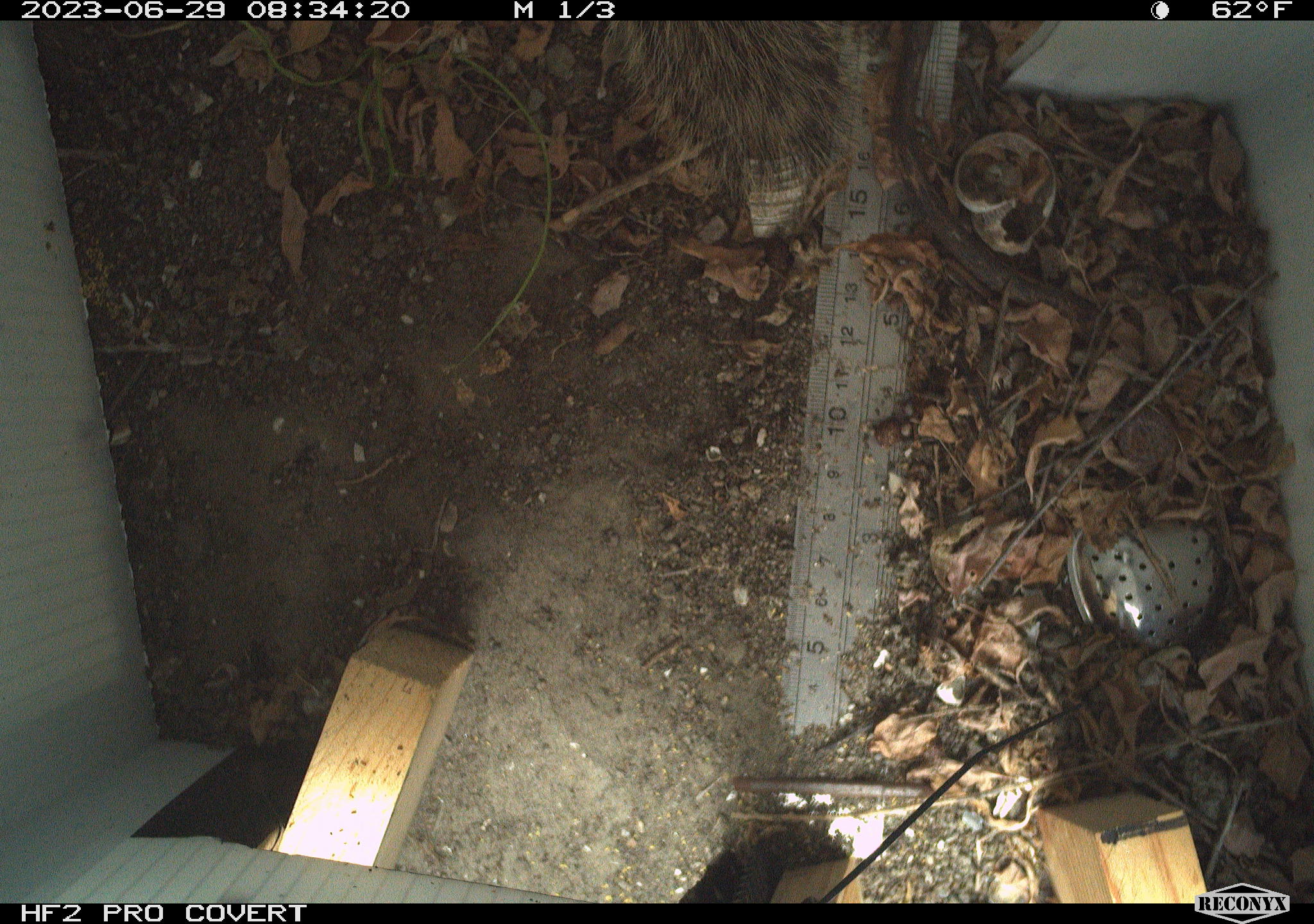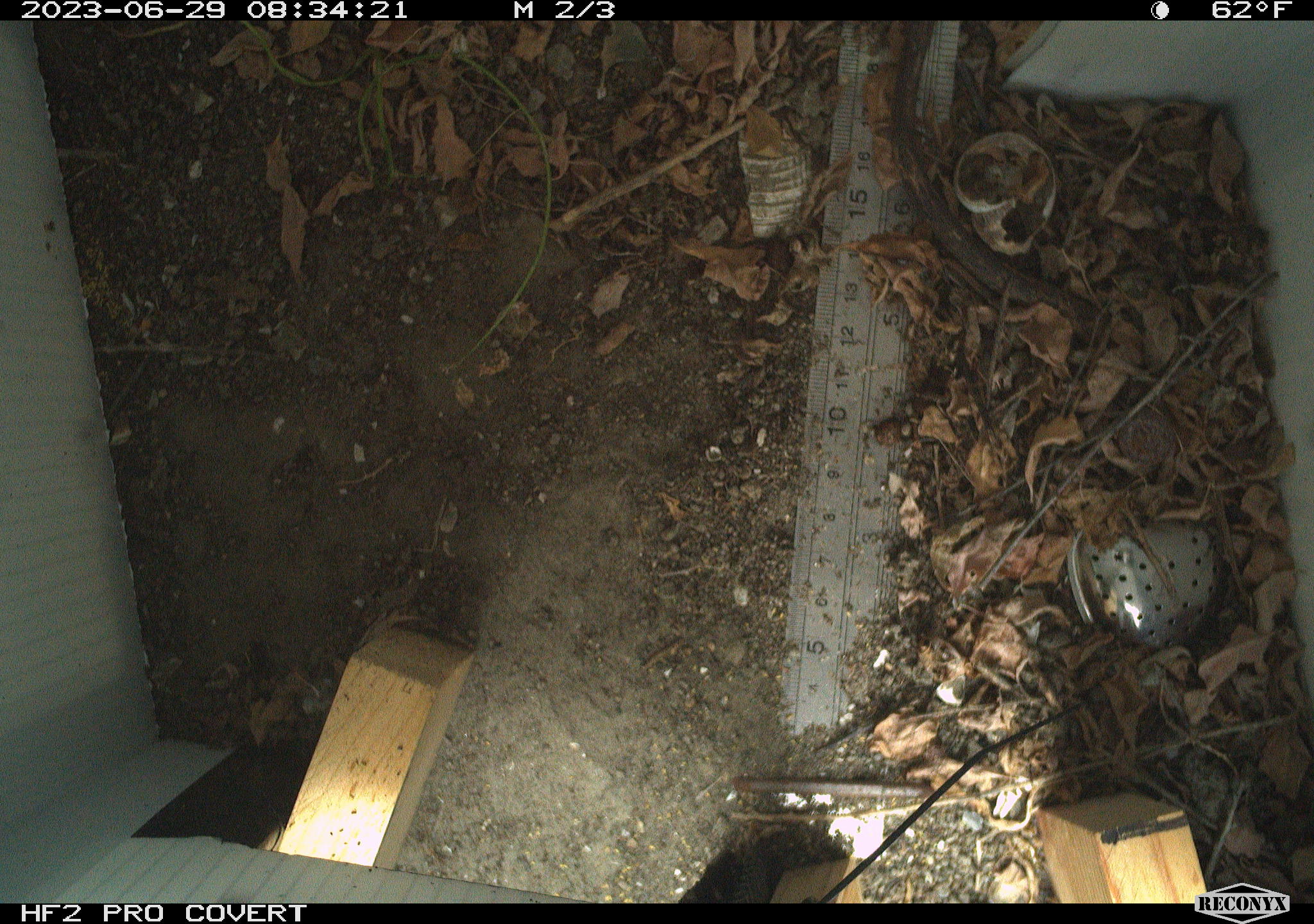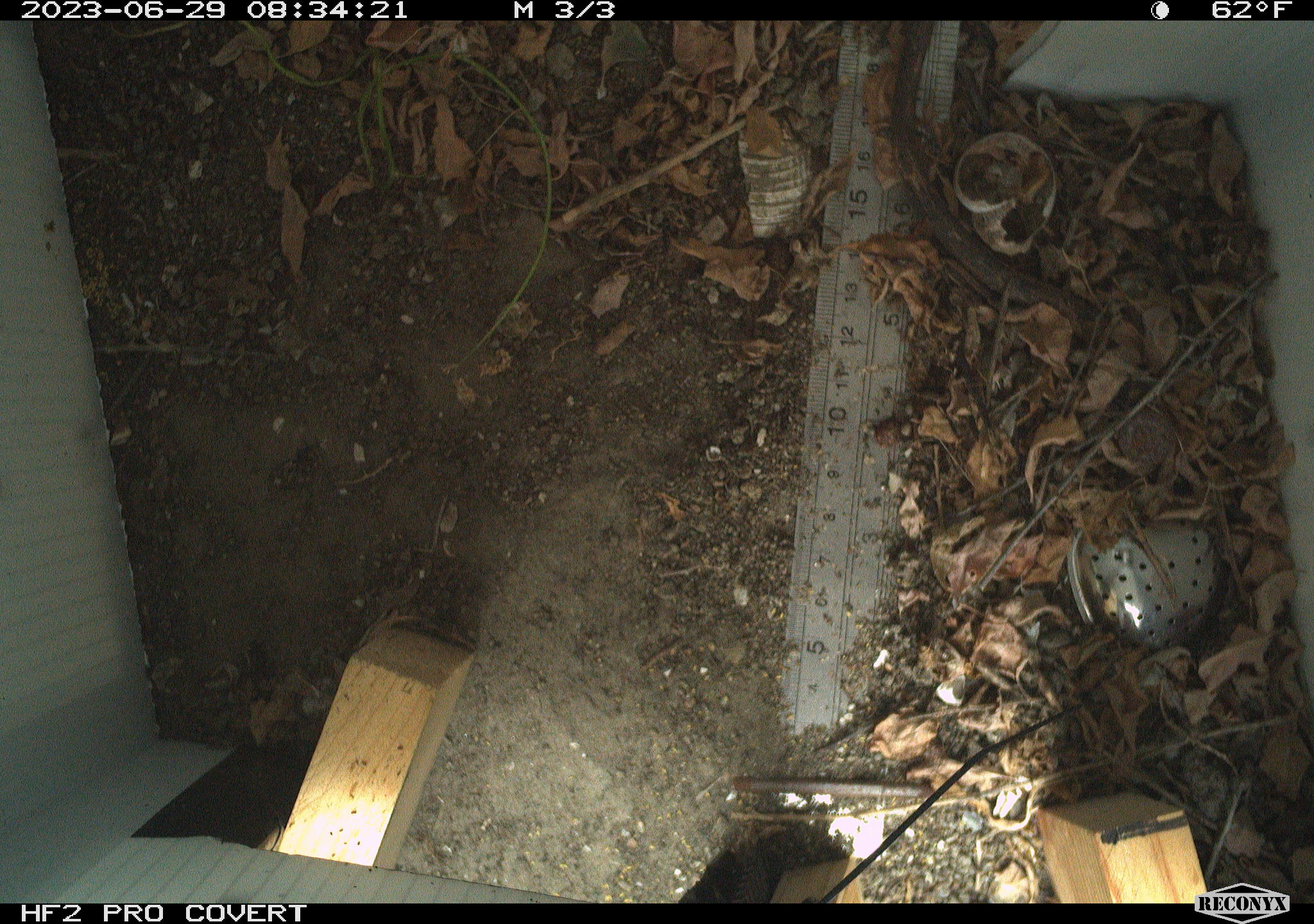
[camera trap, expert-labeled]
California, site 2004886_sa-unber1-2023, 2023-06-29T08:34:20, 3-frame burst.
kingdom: Animalia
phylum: Chordata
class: Mammalia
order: Rodentia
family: Sciuridae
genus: Otospermophilus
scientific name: Otospermophilus beecheyi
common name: california ground squirrel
California ground squirrel (Otospermophilus beecheyi).